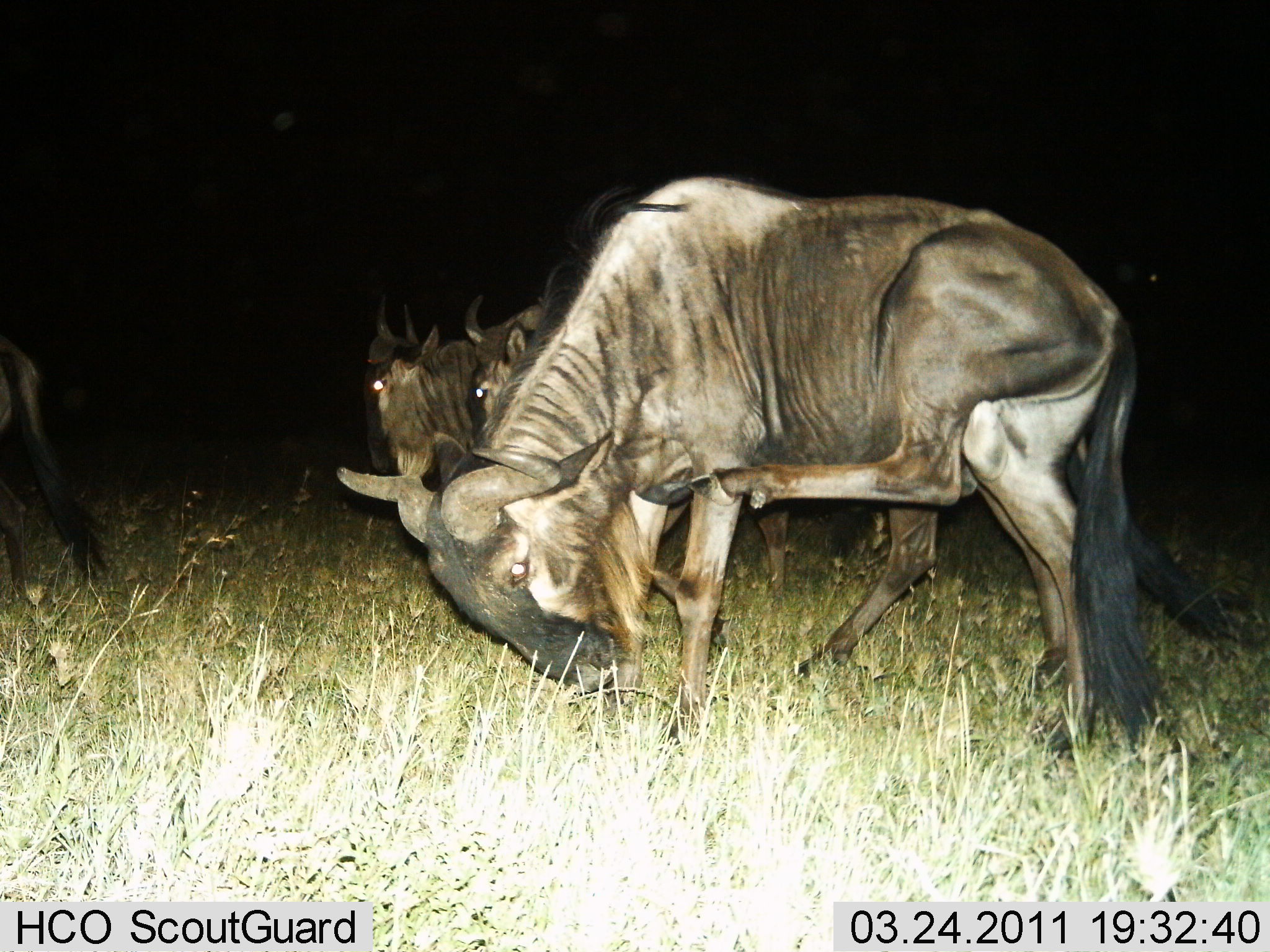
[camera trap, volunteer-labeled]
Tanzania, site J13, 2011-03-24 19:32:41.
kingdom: Animalia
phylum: Chordata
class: Mammalia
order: Artiodactyla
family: Bovidae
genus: Connochaetes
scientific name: Connochaetes taurinus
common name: blue wildebeest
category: wildebeest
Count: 4.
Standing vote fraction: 45%.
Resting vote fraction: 0%.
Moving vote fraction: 45%.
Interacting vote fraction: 36%.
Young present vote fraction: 0%.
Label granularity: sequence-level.